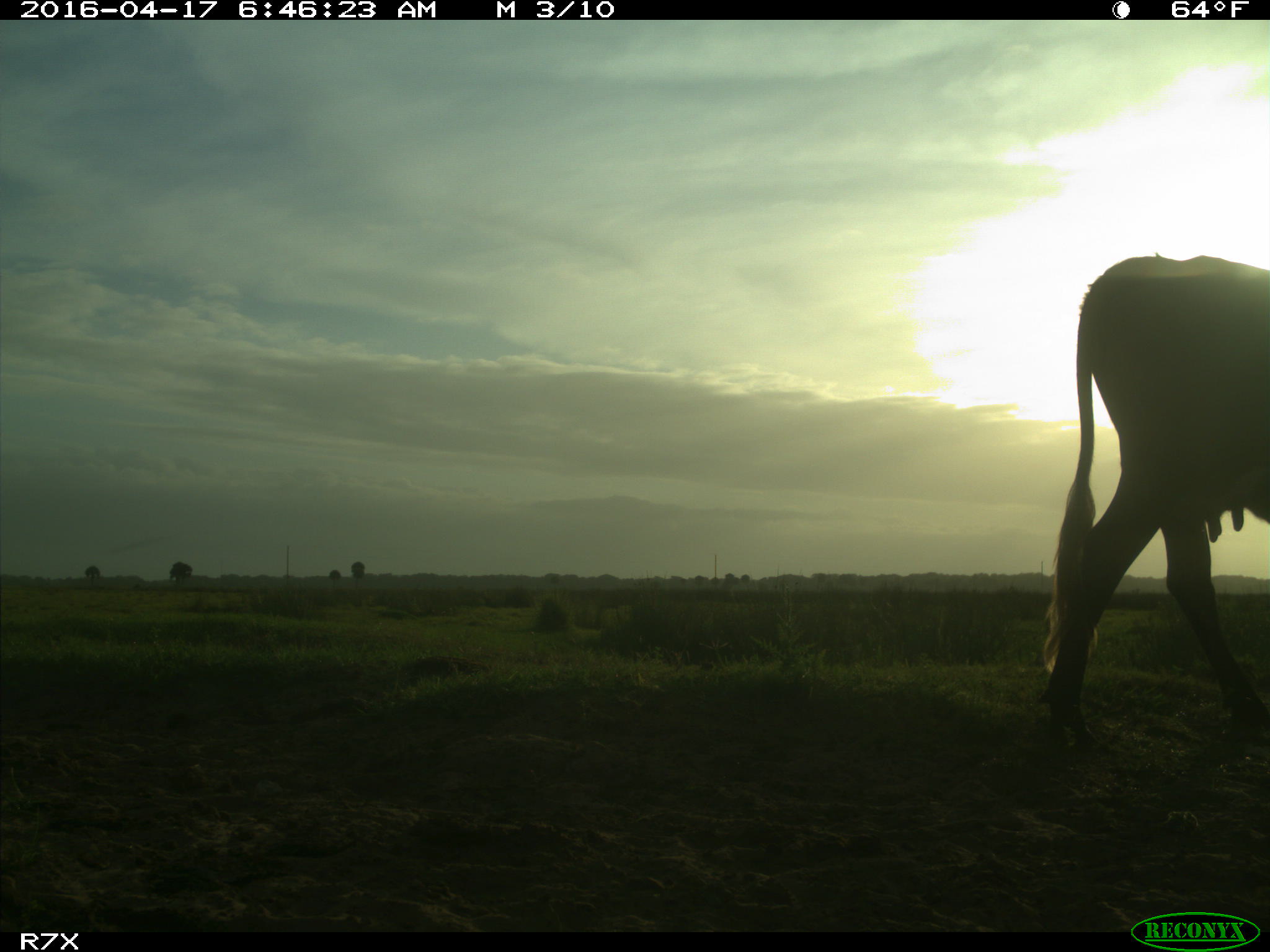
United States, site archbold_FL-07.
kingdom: Animalia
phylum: Chordata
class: Mammalia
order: Artiodactyla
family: Bovidae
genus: Bos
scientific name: Bos taurus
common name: domestic cow